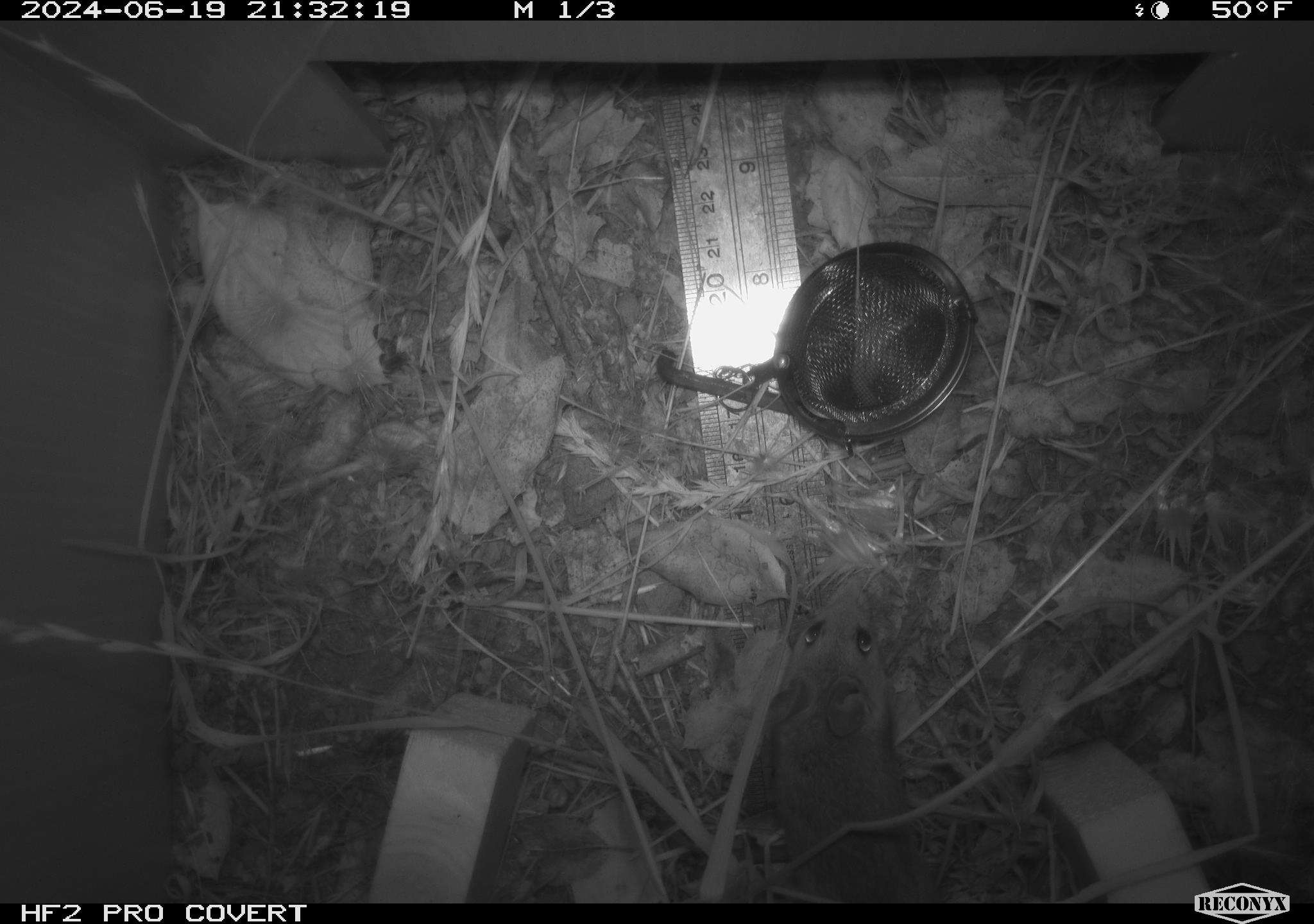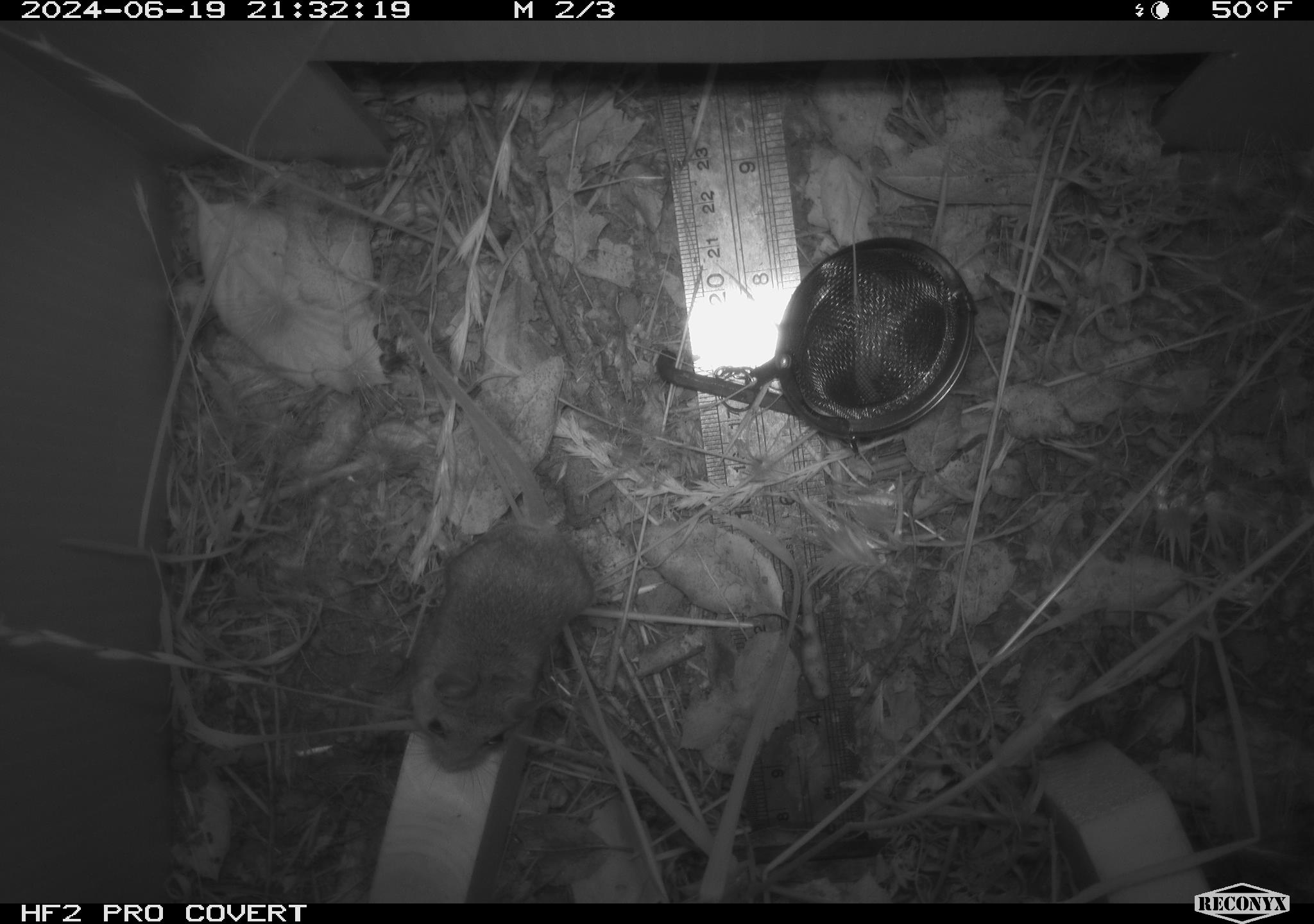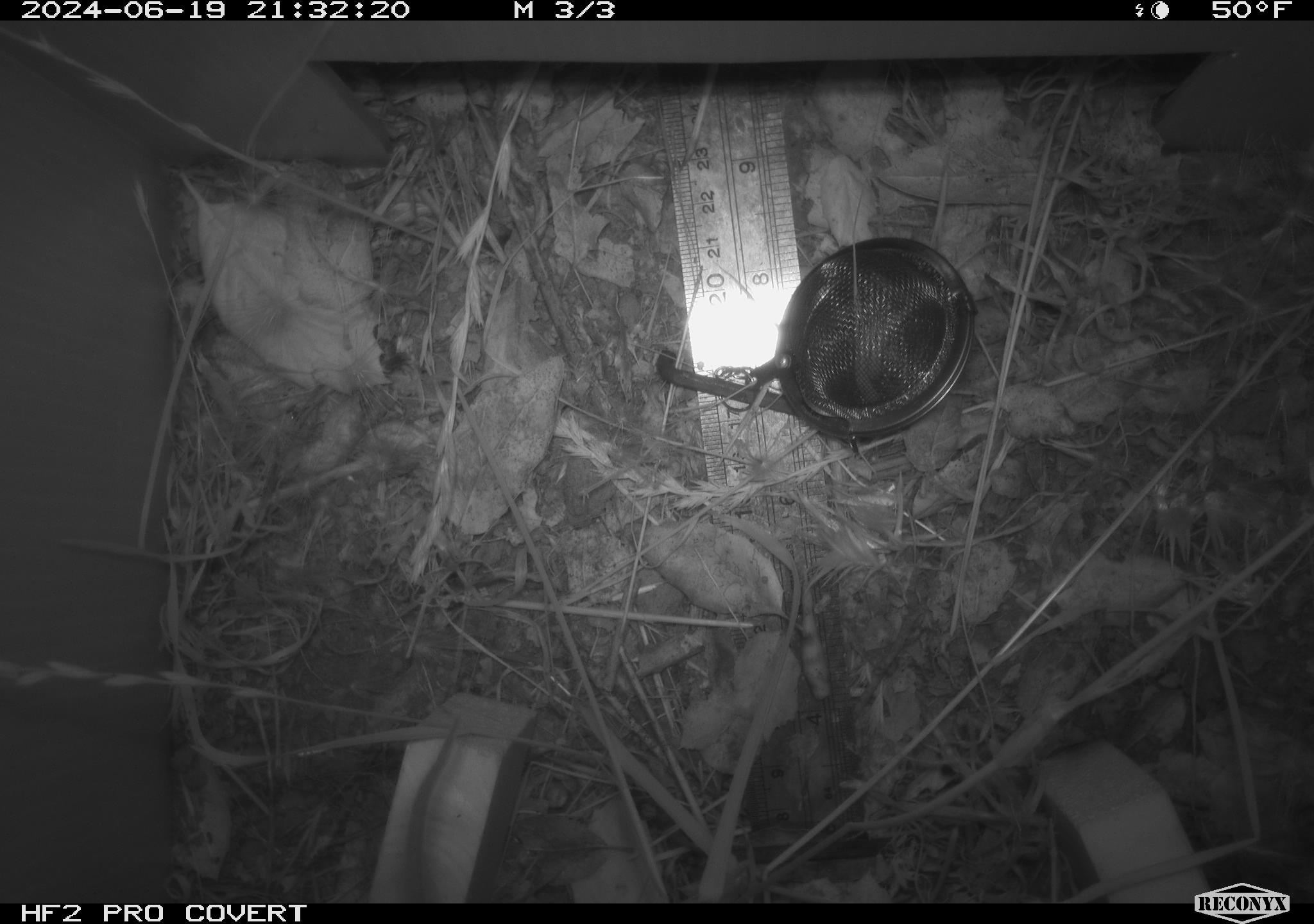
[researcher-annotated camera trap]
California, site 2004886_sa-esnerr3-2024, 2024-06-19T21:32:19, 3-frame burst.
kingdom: Animalia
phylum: Chordata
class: Mammalia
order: Rodentia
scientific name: Rodentia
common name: rodent